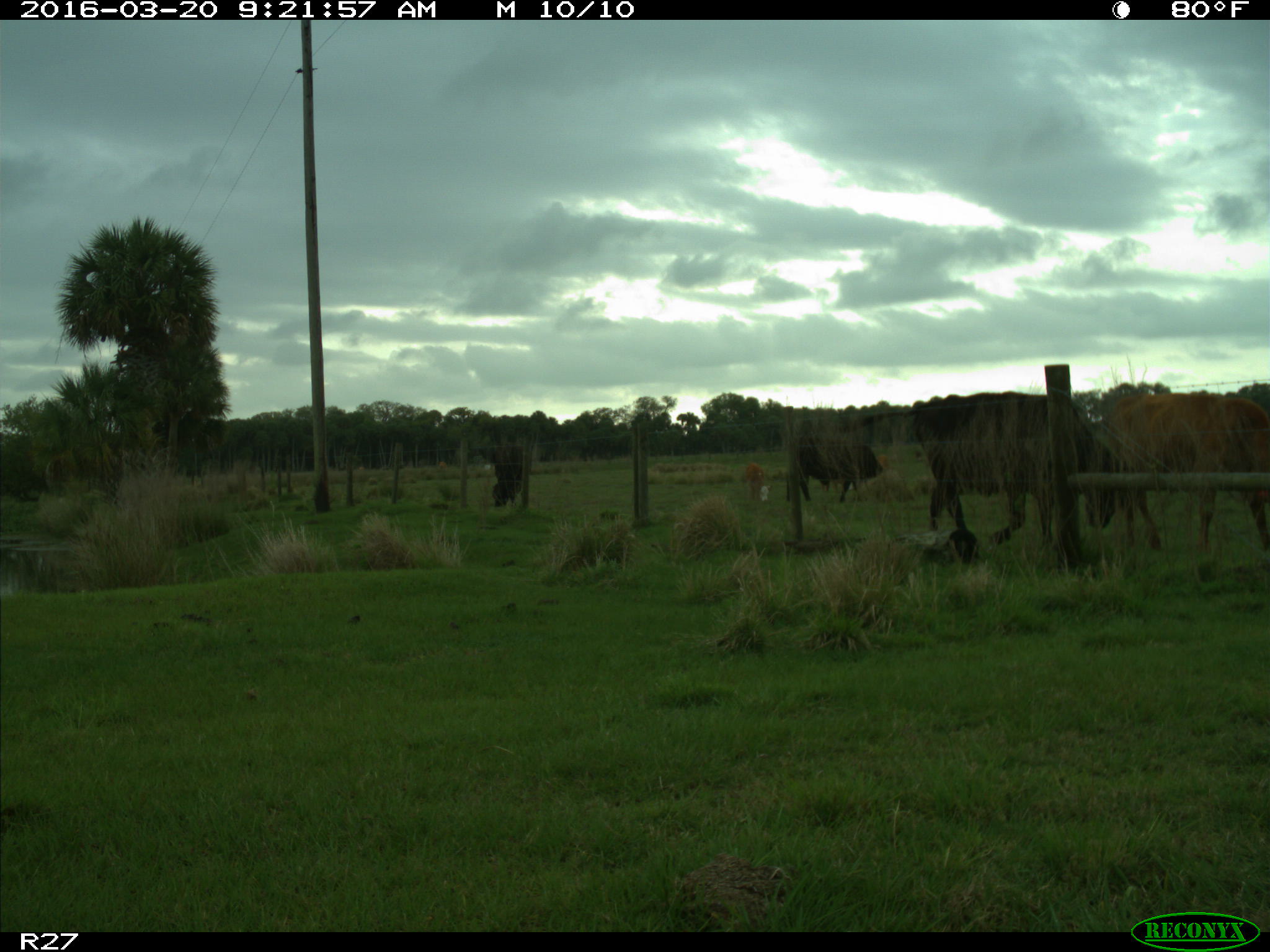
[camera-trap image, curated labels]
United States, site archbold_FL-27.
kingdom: Animalia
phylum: Chordata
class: Mammalia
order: Artiodactyla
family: Bovidae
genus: Bos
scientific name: Bos taurus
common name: domestic cow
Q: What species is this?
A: Bos taurus (domestic cow).